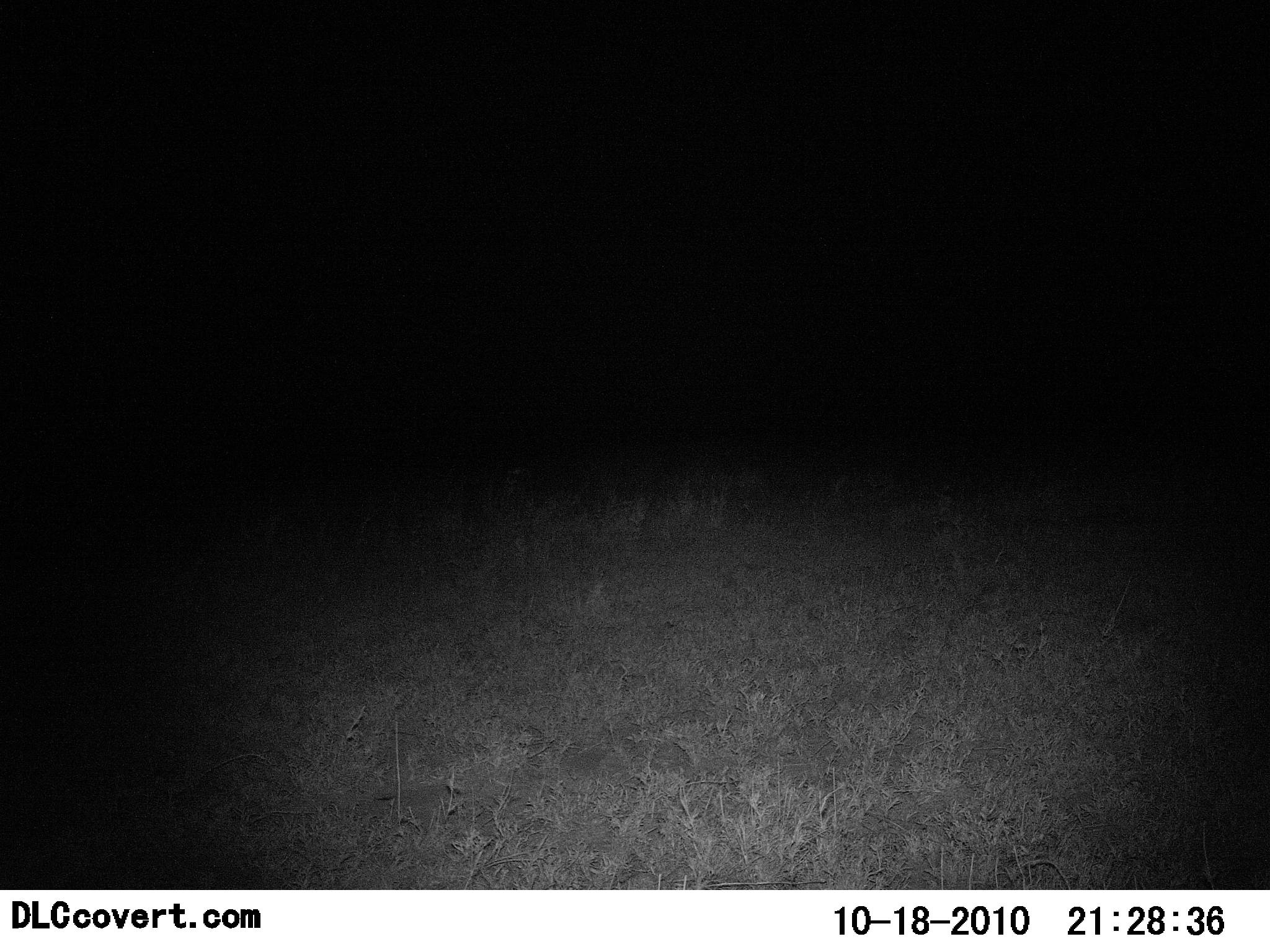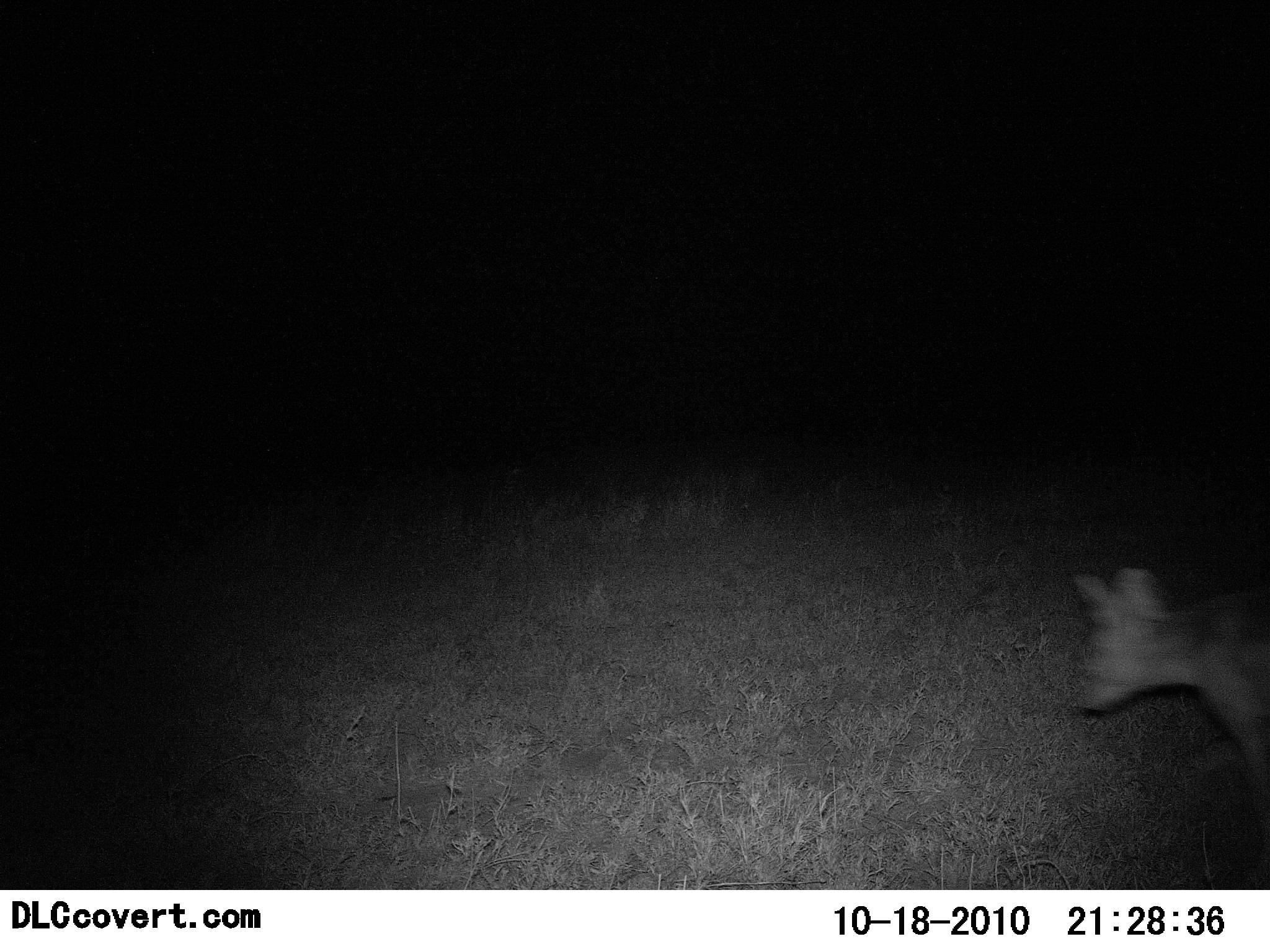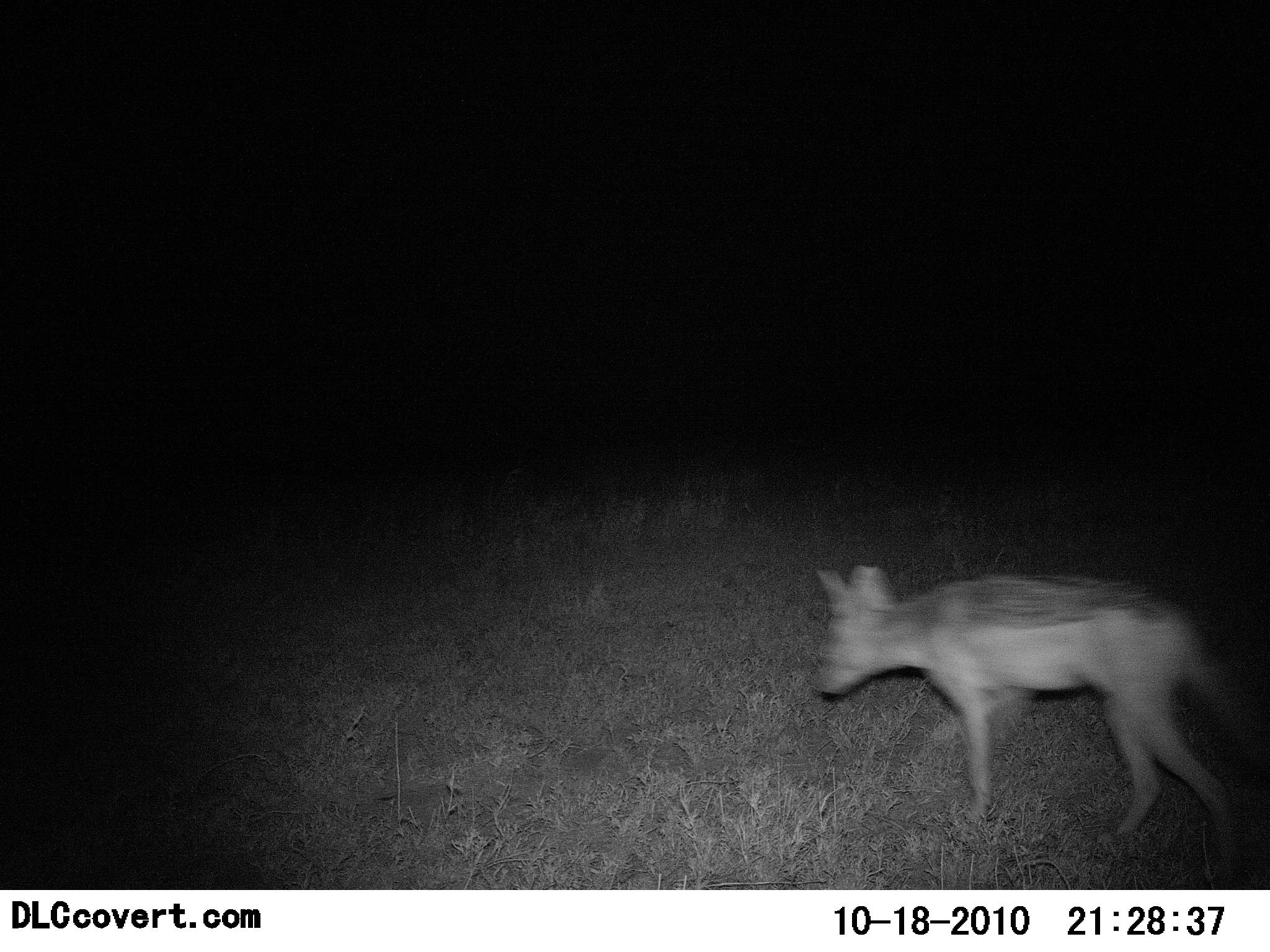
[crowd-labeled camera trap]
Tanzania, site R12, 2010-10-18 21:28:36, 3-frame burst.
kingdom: Animalia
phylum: Chordata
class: Mammalia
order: Carnivora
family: Canidae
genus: Lupulella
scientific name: Lupulella mesomelas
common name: black-backed jackal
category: jackal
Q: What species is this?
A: Jackal (black-backed jackal) (Lupulella mesomelas).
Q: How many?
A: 1.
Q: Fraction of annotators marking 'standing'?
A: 9%.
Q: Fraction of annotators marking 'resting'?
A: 0%.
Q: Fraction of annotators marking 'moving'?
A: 100%.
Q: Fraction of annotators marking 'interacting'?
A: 0%.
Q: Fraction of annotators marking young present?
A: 0%.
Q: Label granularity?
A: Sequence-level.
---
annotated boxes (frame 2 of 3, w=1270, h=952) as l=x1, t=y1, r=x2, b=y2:
animal: l=1070, t=565, r=1270, b=796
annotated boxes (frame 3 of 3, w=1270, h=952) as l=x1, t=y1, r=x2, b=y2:
animal: l=815, t=565, r=1270, b=878